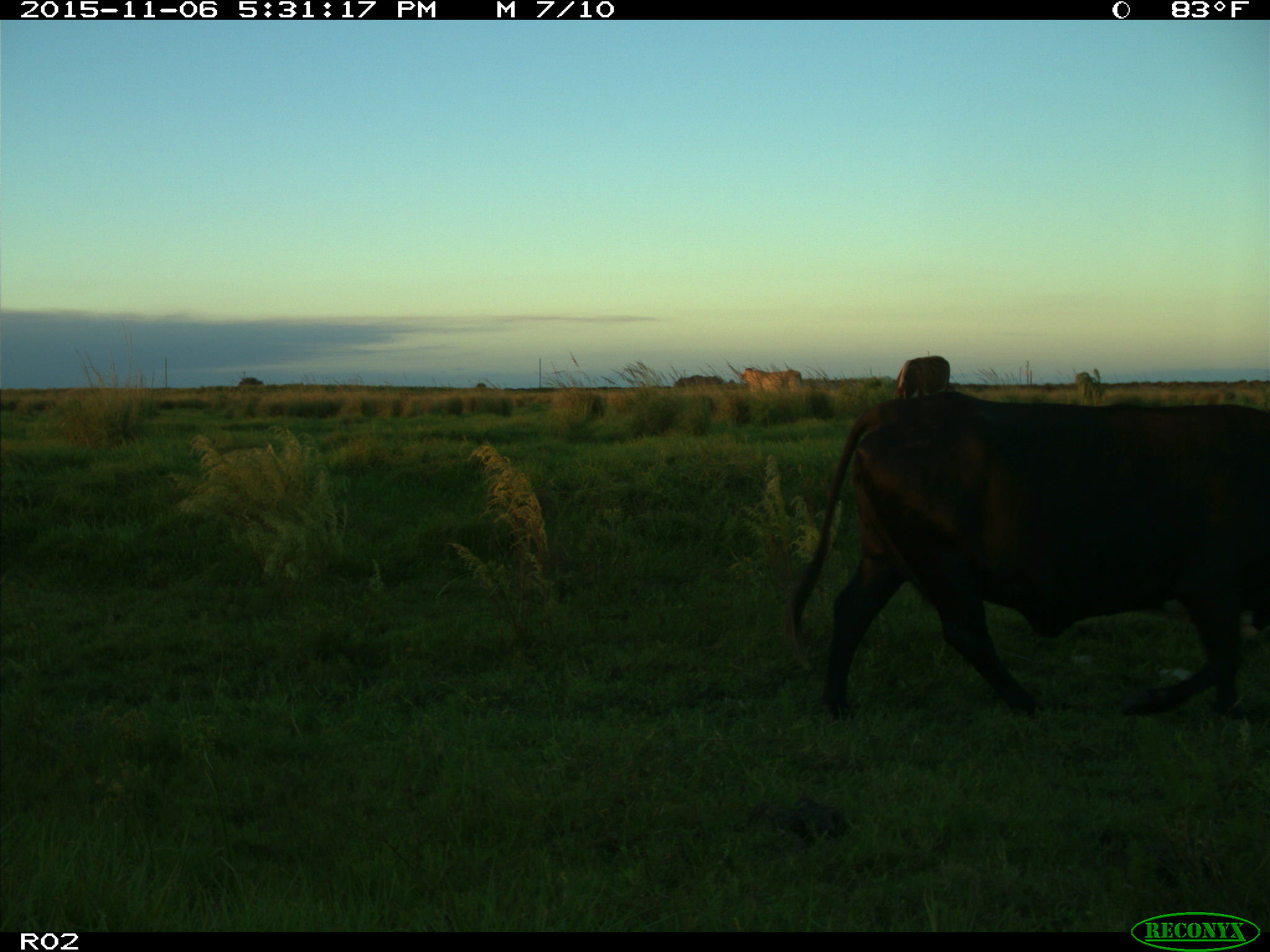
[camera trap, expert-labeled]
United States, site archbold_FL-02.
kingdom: Animalia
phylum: Chordata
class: Mammalia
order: Artiodactyla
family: Bovidae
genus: Bos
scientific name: Bos taurus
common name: domestic cow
Bos taurus (domestic cow).